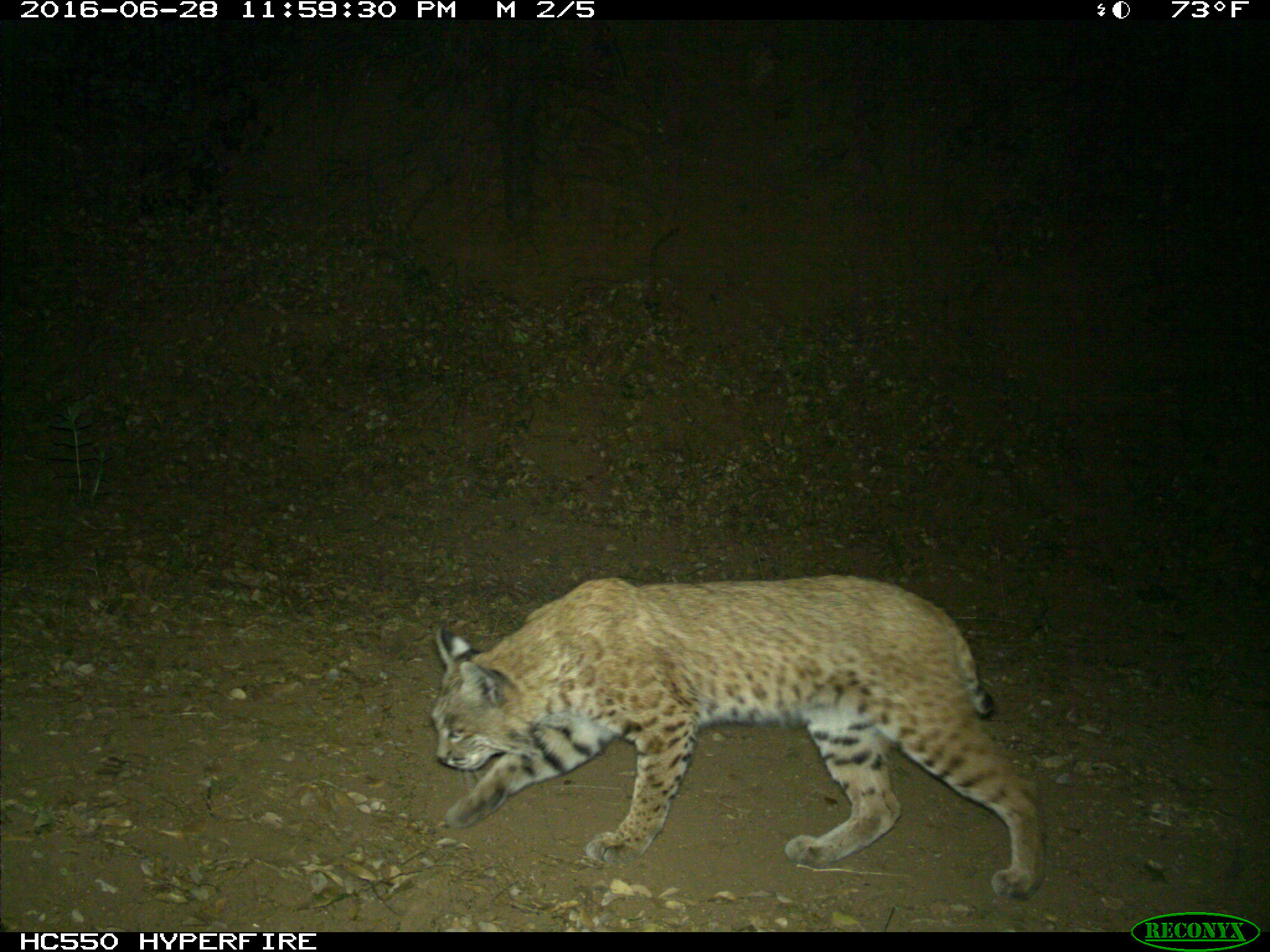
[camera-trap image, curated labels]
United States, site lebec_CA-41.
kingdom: Animalia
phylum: Chordata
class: Mammalia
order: Carnivora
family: Felidae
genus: Lynx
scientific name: Lynx rufus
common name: bobcat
Lynx rufus (bobcat).